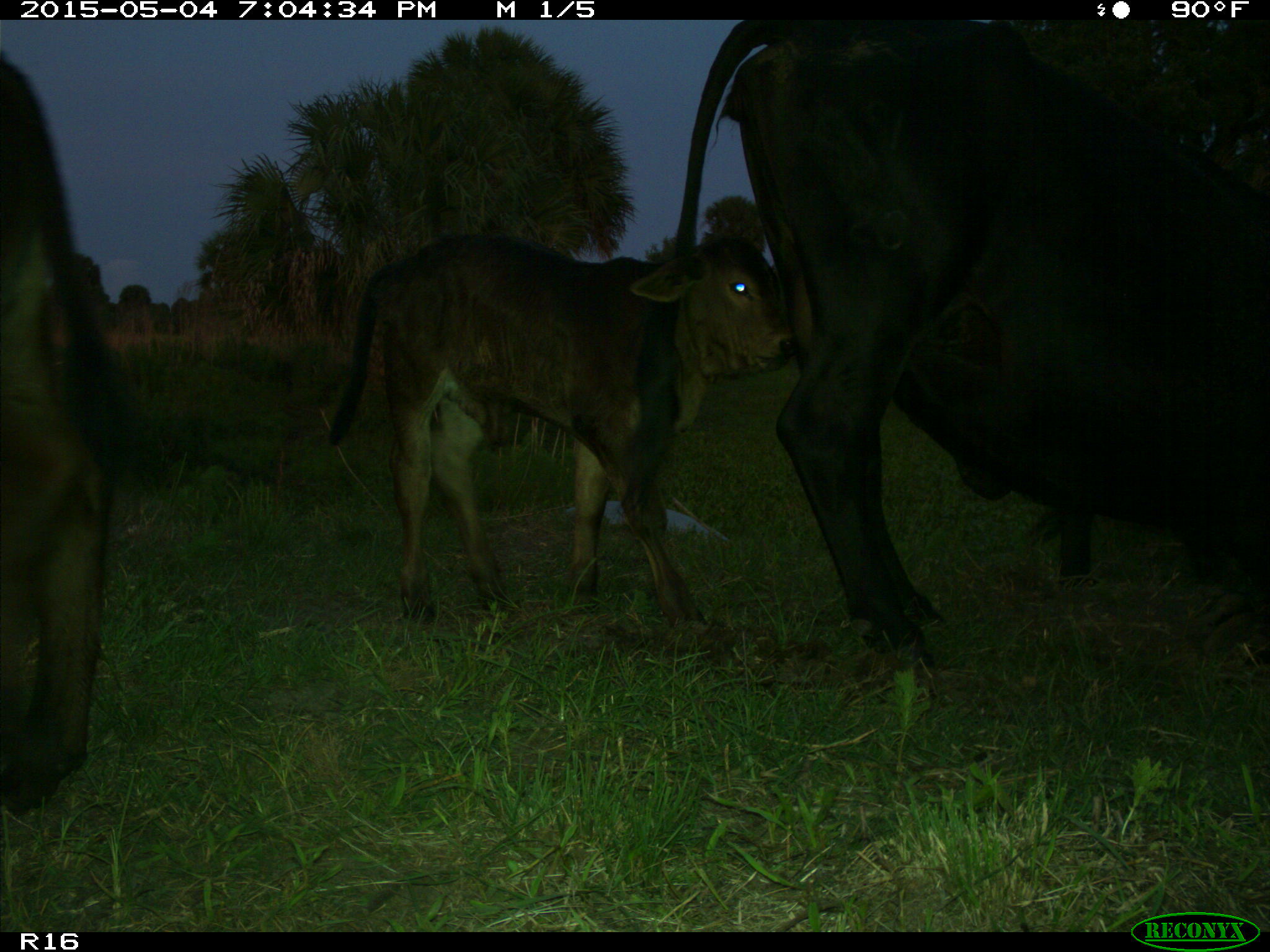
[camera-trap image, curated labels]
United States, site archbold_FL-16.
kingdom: Animalia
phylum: Chordata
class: Mammalia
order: Artiodactyla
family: Bovidae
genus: Bos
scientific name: Bos taurus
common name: domestic cow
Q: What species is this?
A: Bos taurus (domestic cow).